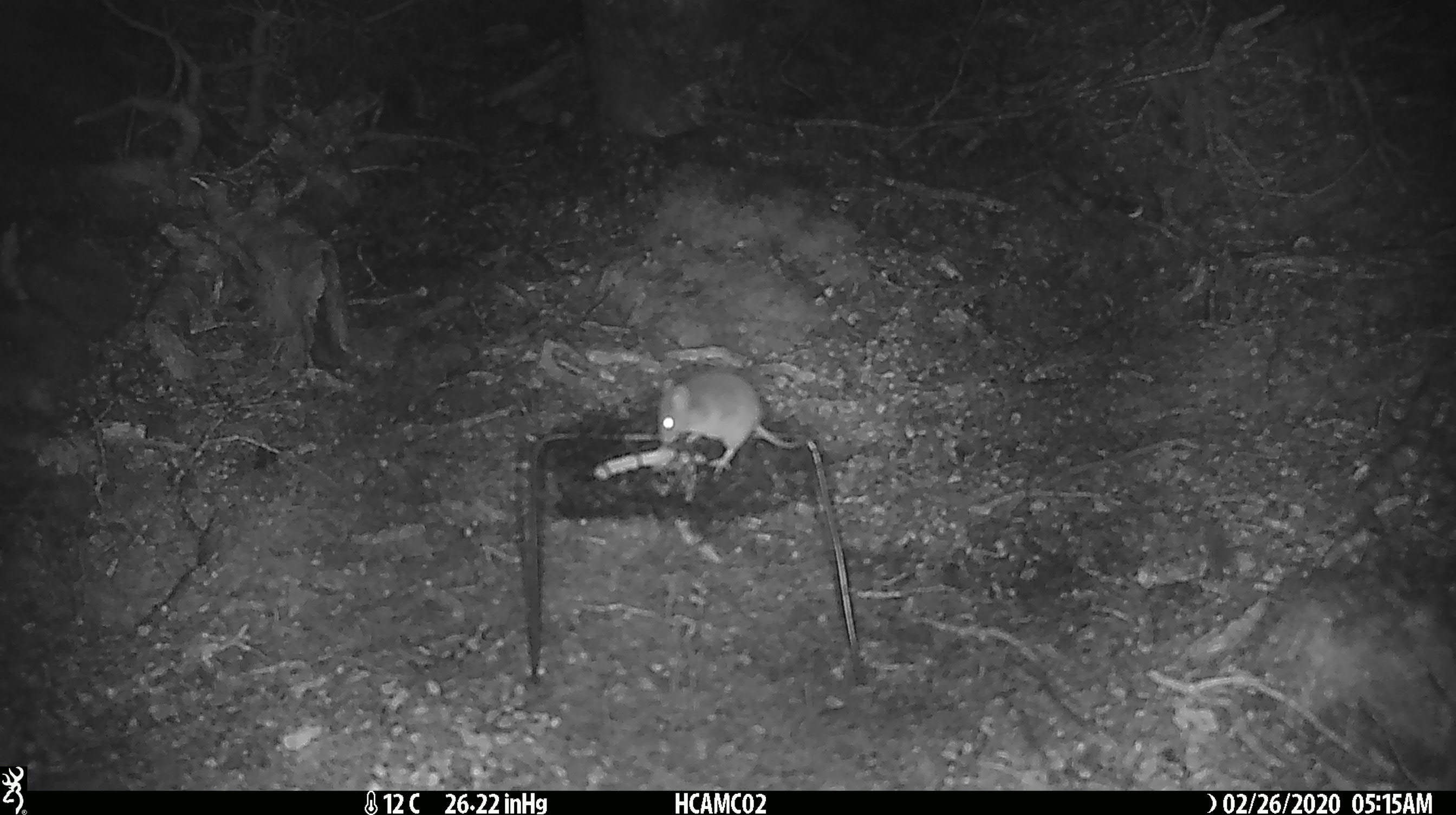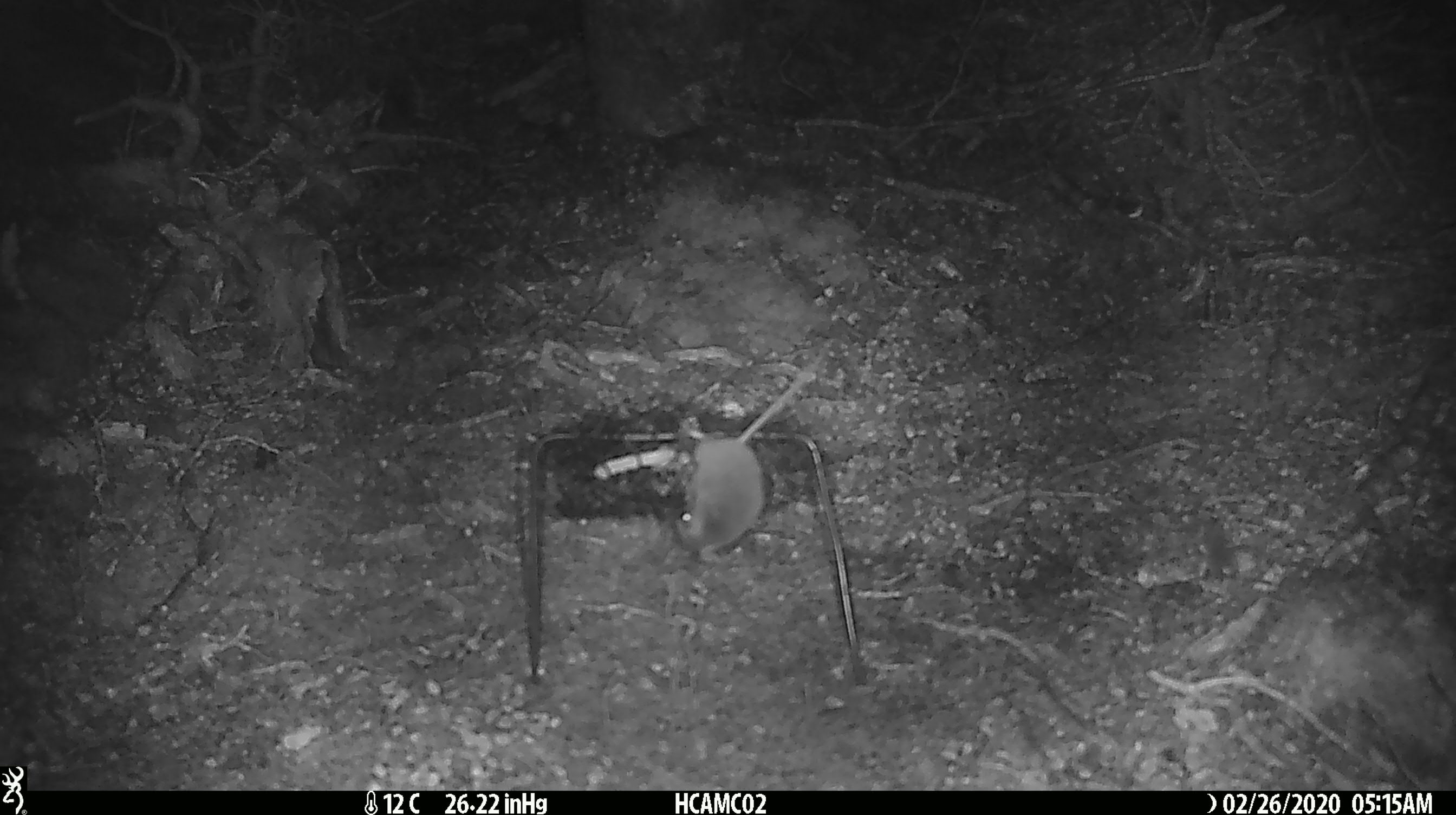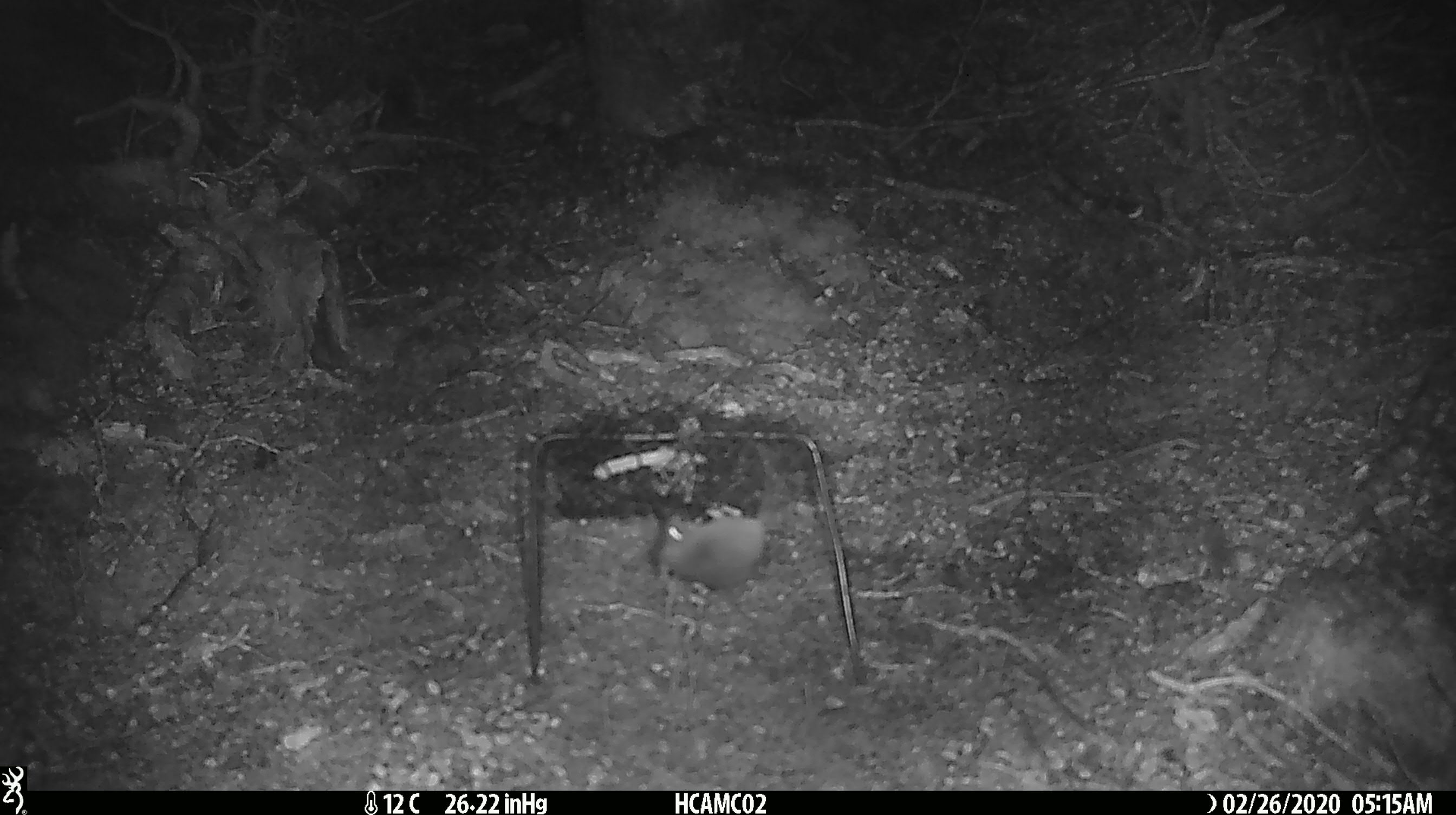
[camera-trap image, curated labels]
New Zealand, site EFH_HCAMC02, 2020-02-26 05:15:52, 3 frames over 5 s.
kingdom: Animalia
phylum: Chordata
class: Mammalia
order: Rodentia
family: Muridae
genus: Mus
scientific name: Mus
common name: mouse